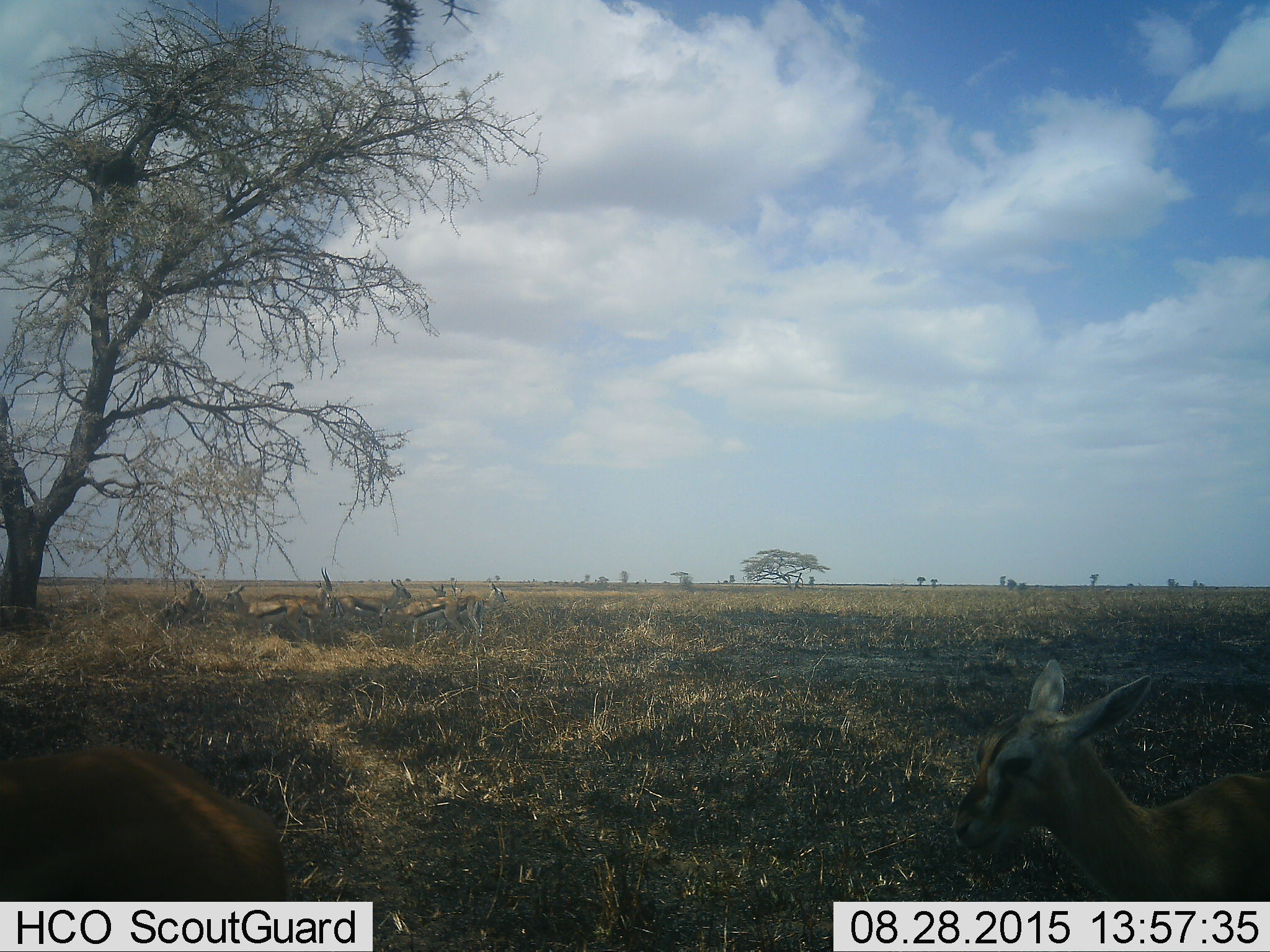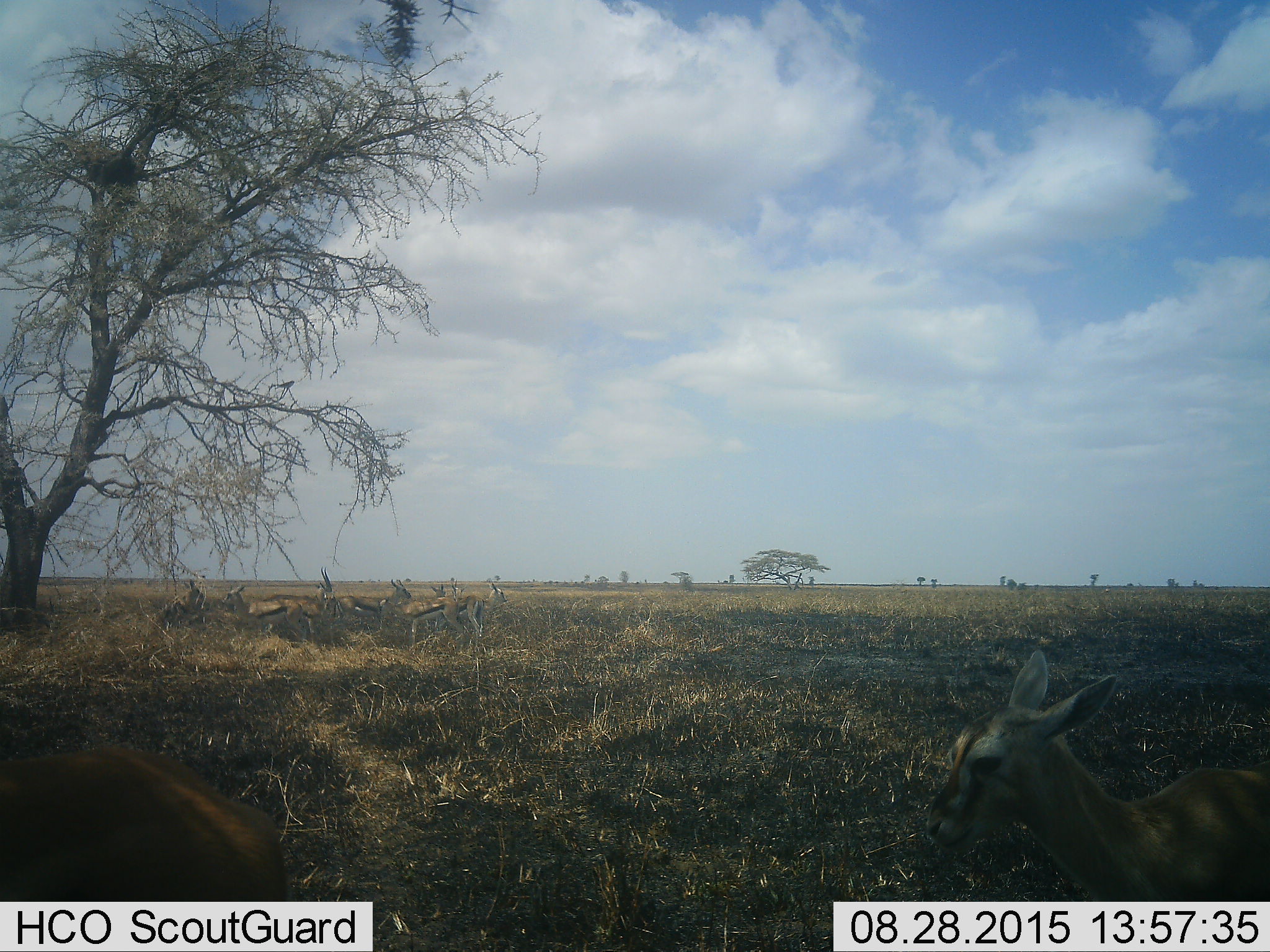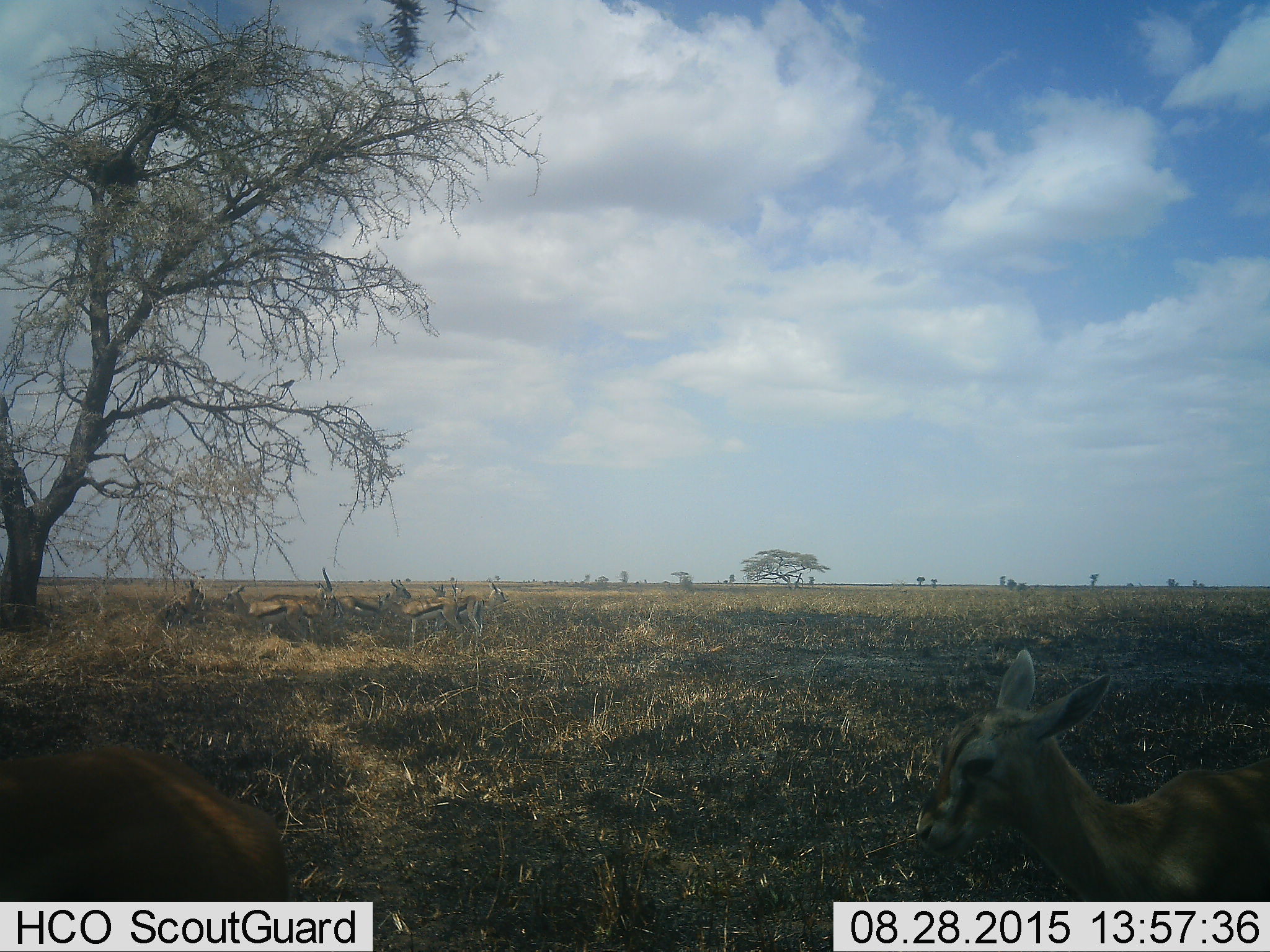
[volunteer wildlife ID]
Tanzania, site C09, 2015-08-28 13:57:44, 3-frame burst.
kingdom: Animalia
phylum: Chordata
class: Mammalia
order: Artiodactyla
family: Bovidae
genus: Eudorcas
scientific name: Eudorcas thomsonii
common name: thomson's gazelle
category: gazellethomsons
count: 10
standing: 100%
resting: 33%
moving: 33%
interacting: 13%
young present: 40%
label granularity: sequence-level